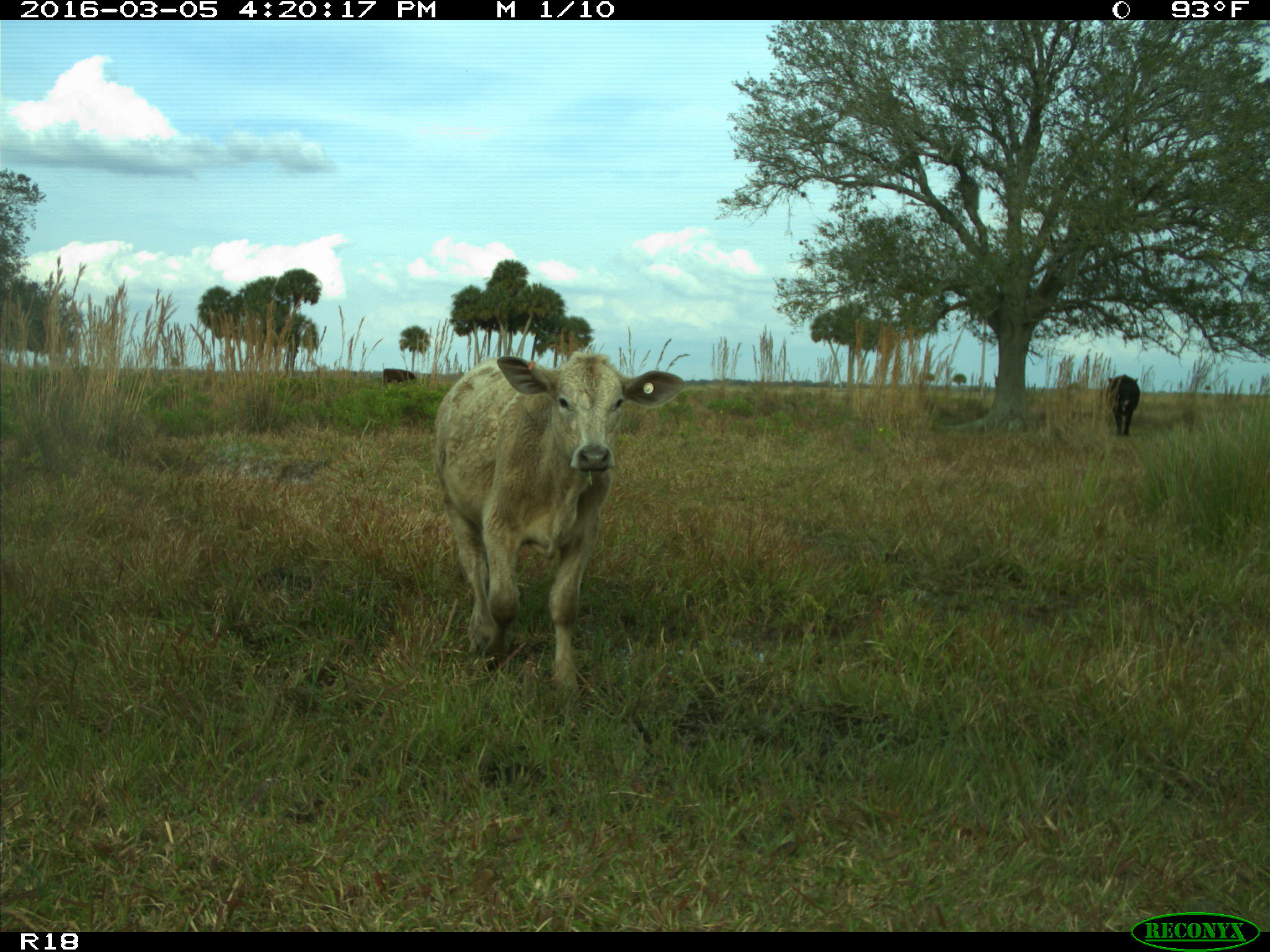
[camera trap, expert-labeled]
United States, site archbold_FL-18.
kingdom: Animalia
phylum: Chordata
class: Mammalia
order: Artiodactyla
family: Bovidae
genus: Bos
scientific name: Bos taurus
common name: domestic cow